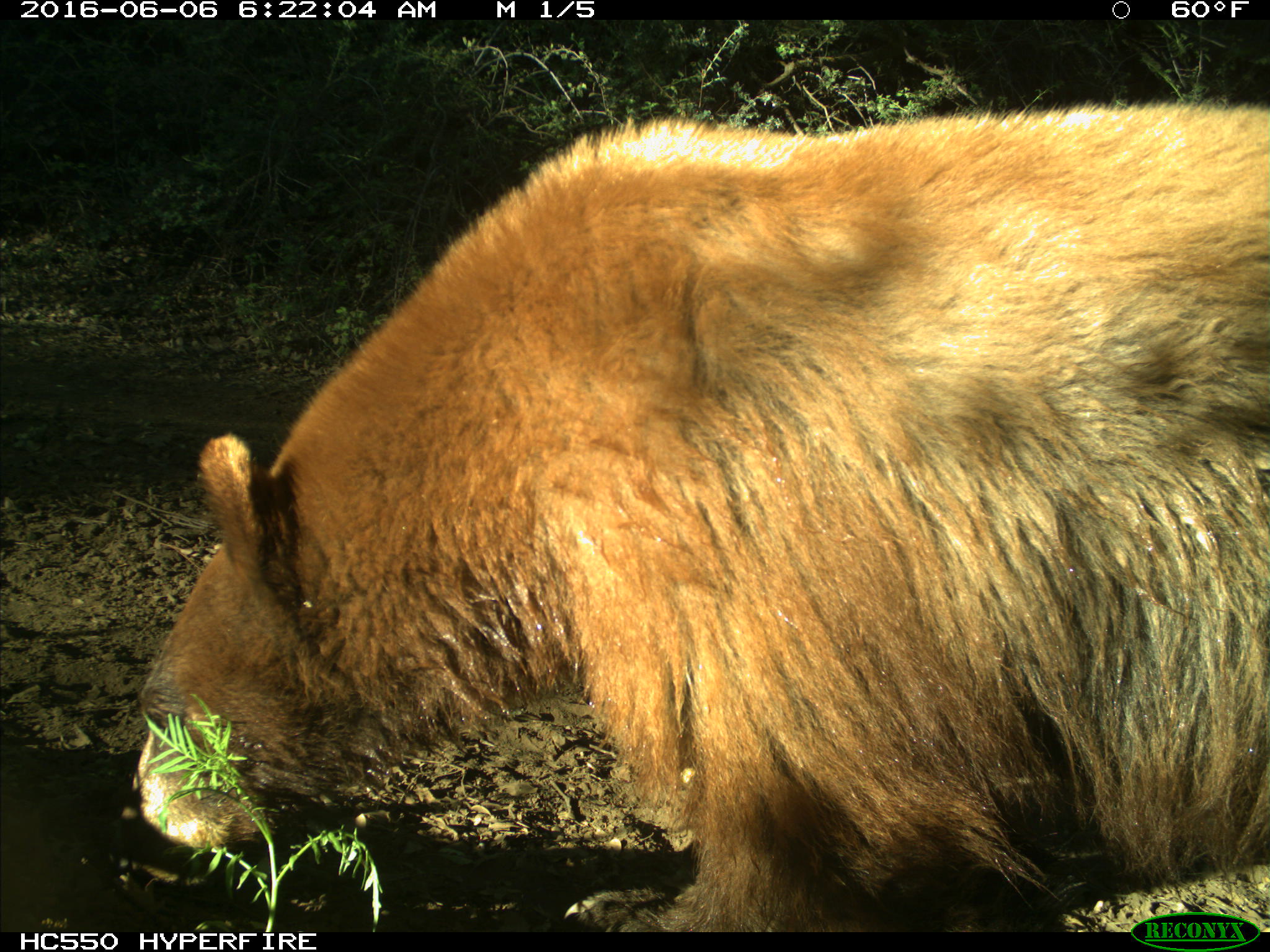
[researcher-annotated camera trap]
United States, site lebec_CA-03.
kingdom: Animalia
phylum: Chordata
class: Mammalia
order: Carnivora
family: Ursidae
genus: Ursus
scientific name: Ursus americanus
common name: american black bear